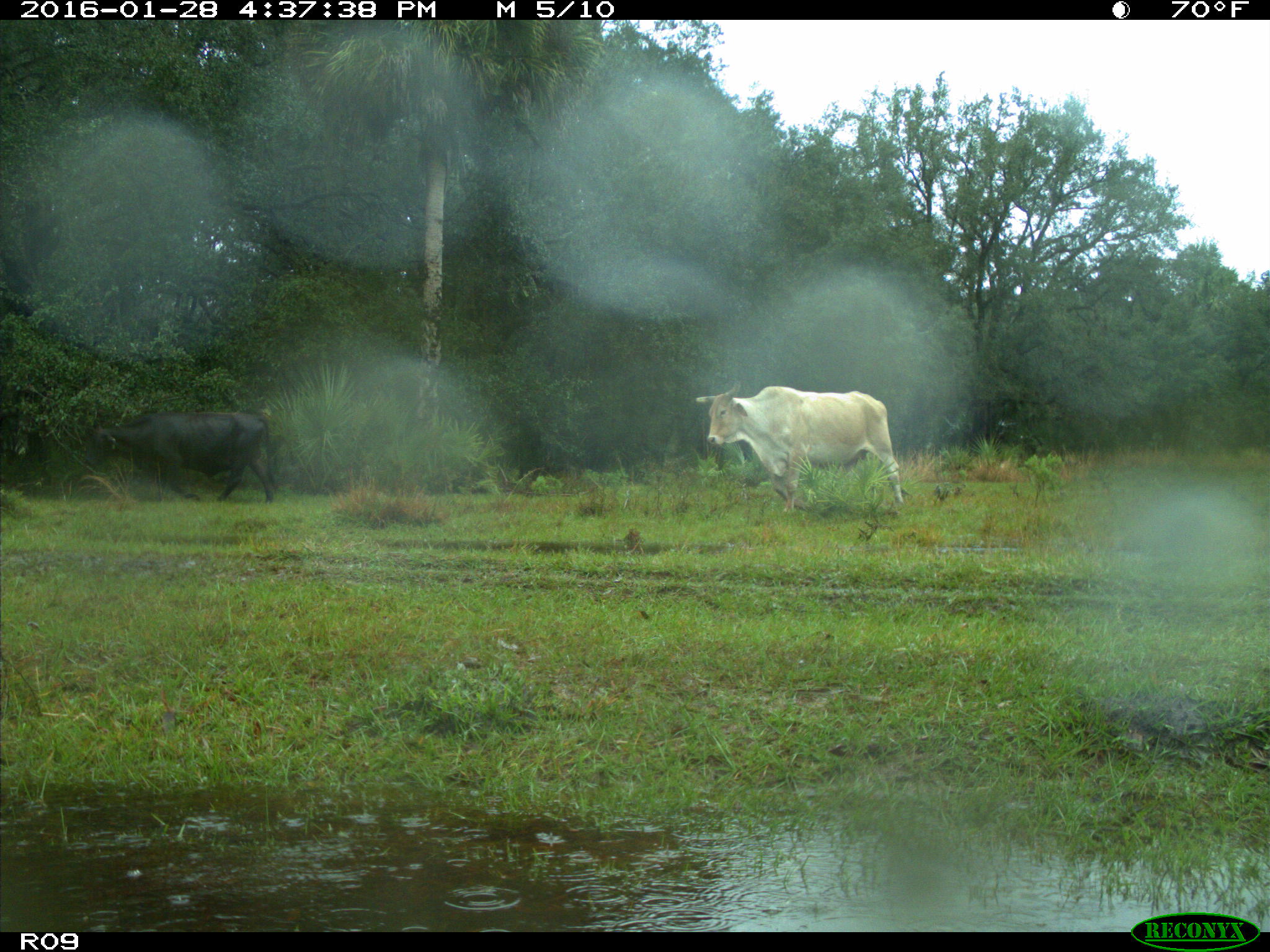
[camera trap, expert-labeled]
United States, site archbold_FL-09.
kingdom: Animalia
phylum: Chordata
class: Mammalia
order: Artiodactyla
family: Bovidae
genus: Bos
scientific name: Bos taurus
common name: domestic cow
Bos taurus (domestic cow).